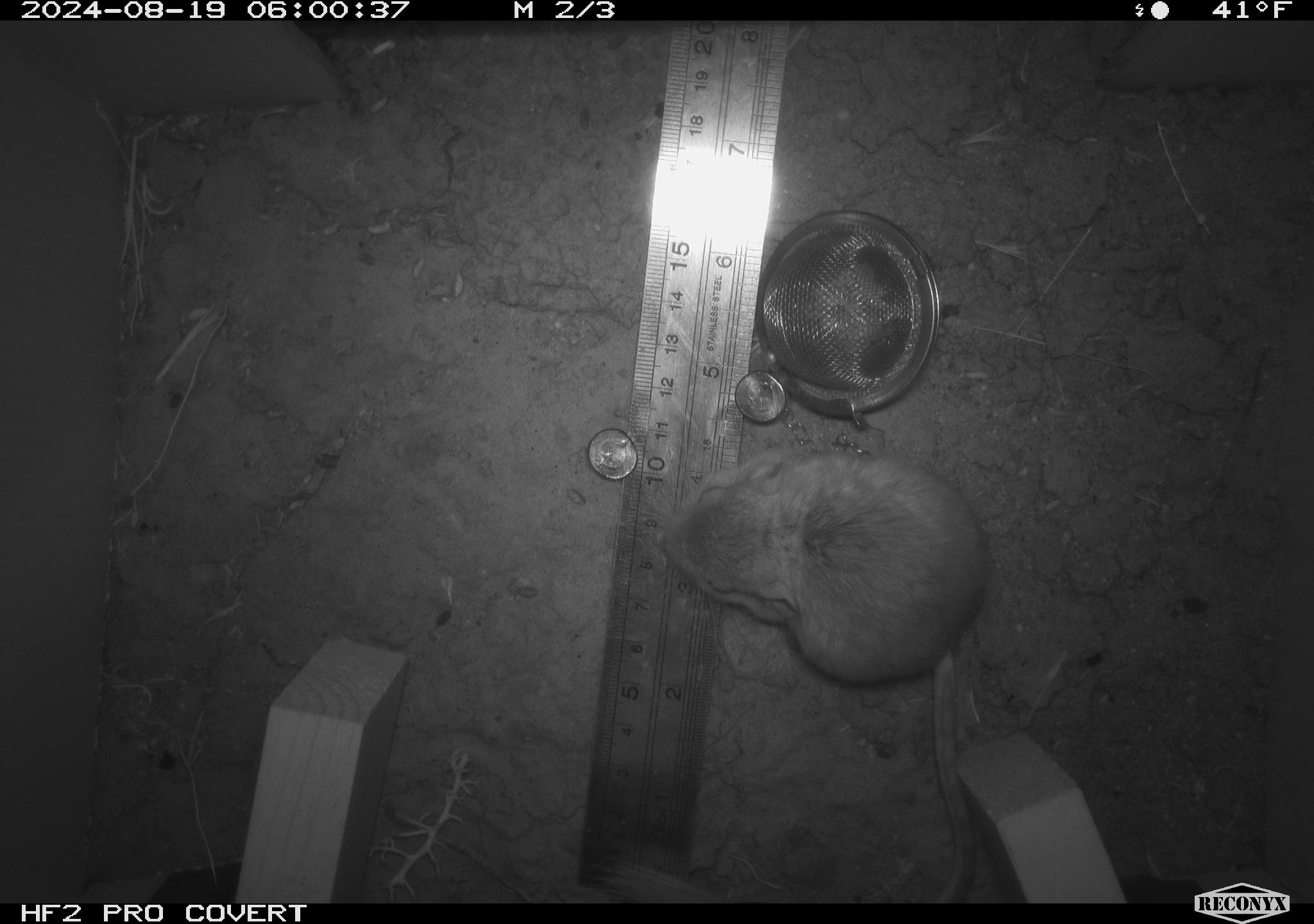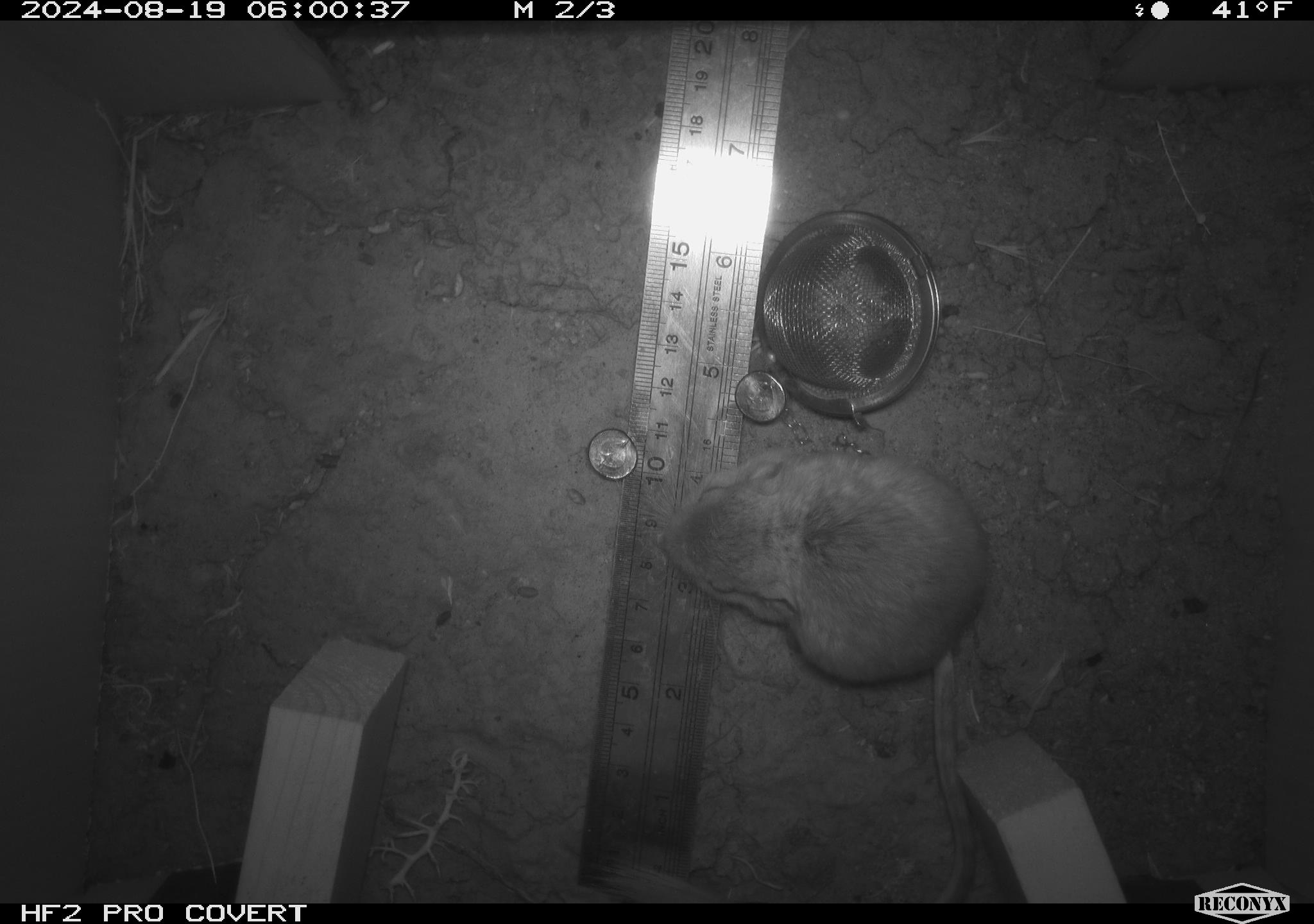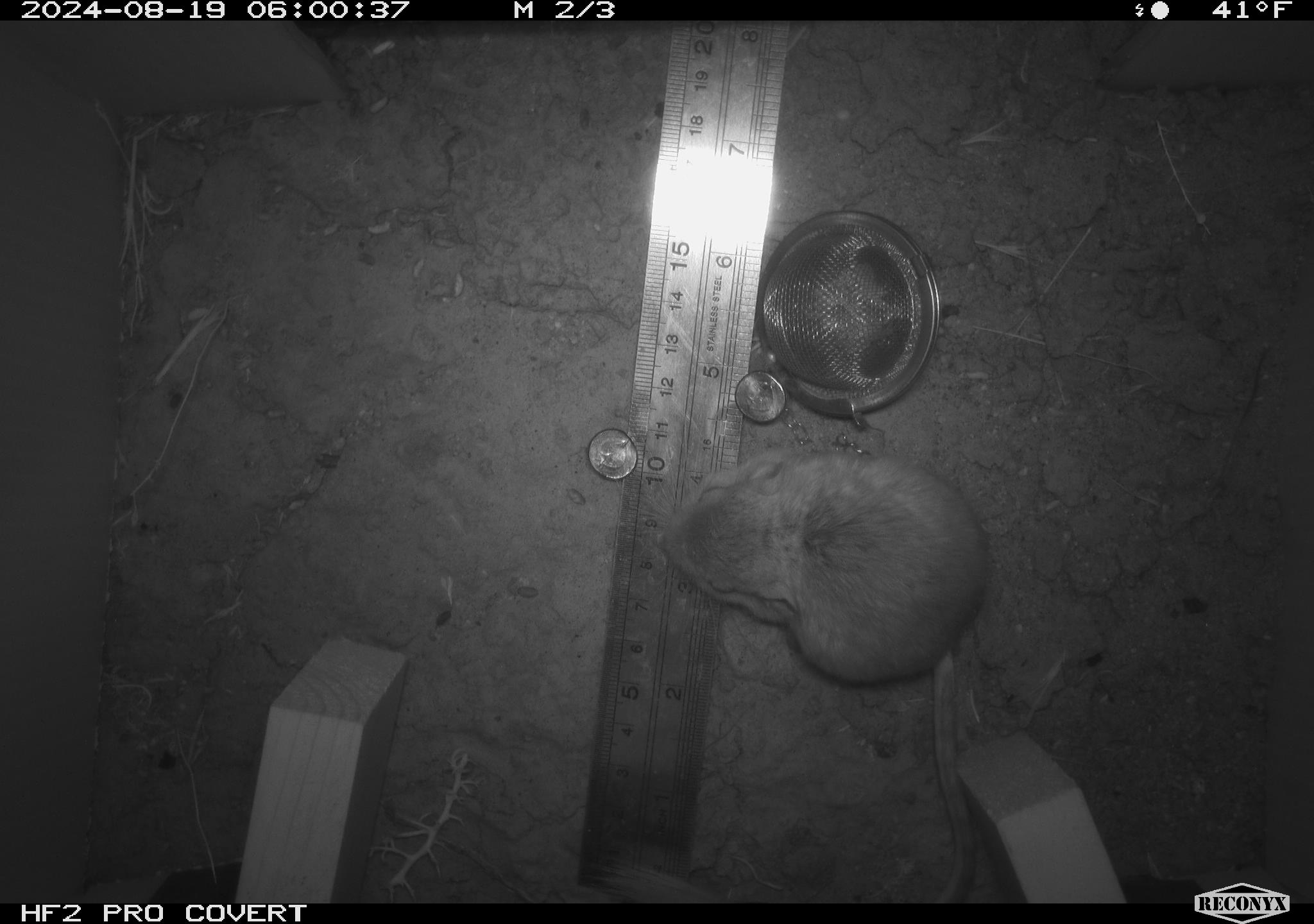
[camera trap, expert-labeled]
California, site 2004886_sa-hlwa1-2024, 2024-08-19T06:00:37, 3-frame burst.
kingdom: Animalia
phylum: Chordata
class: Mammalia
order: Rodentia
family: Heteromyidae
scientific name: Heteromyidae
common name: kangaroo rats and pocket mice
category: heteromyidae family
Heteromyidae family (kangaroo rats and pocket mice) (Heteromyidae).